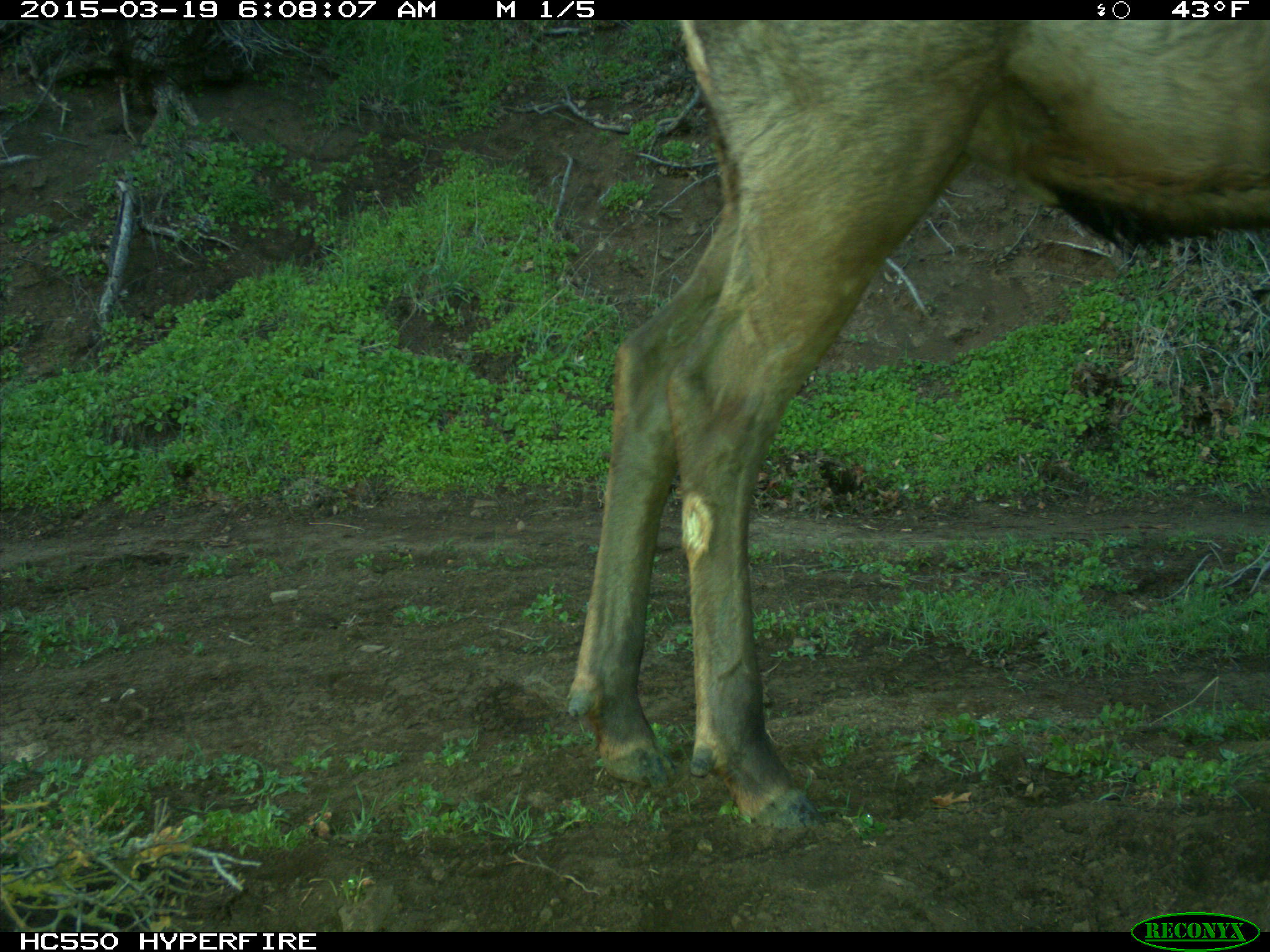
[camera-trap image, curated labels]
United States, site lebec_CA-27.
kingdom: Animalia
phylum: Chordata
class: Mammalia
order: Artiodactyla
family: Cervidae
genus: Cervus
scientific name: Cervus canadensis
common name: elk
Cervus canadensis (elk).